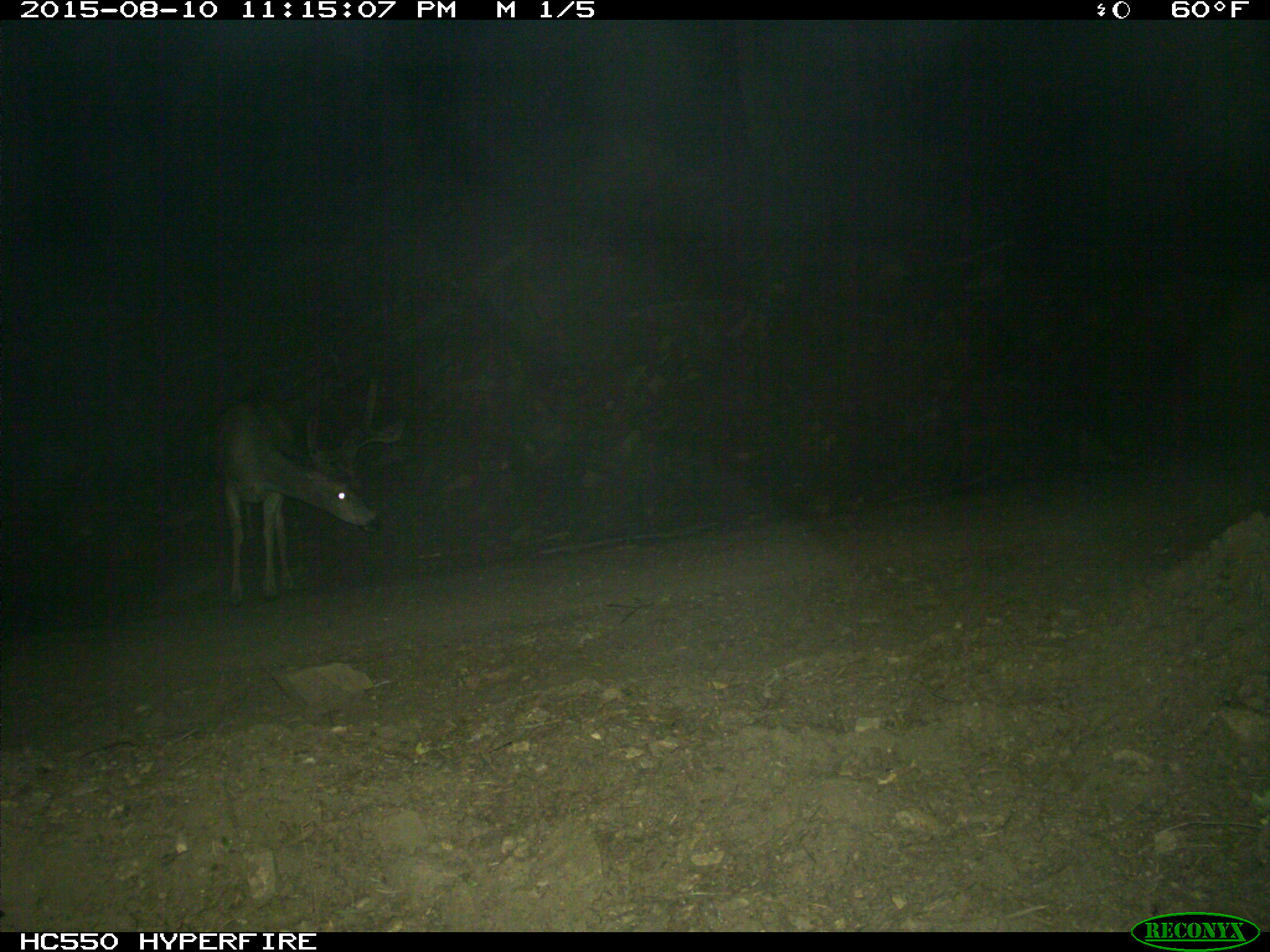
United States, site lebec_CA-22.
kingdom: Animalia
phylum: Chordata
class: Mammalia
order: Artiodactyla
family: Cervidae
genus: Odocoileus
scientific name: Odocoileus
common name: deer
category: unidentified deer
Unidentified deer (deer) (Odocoileus).